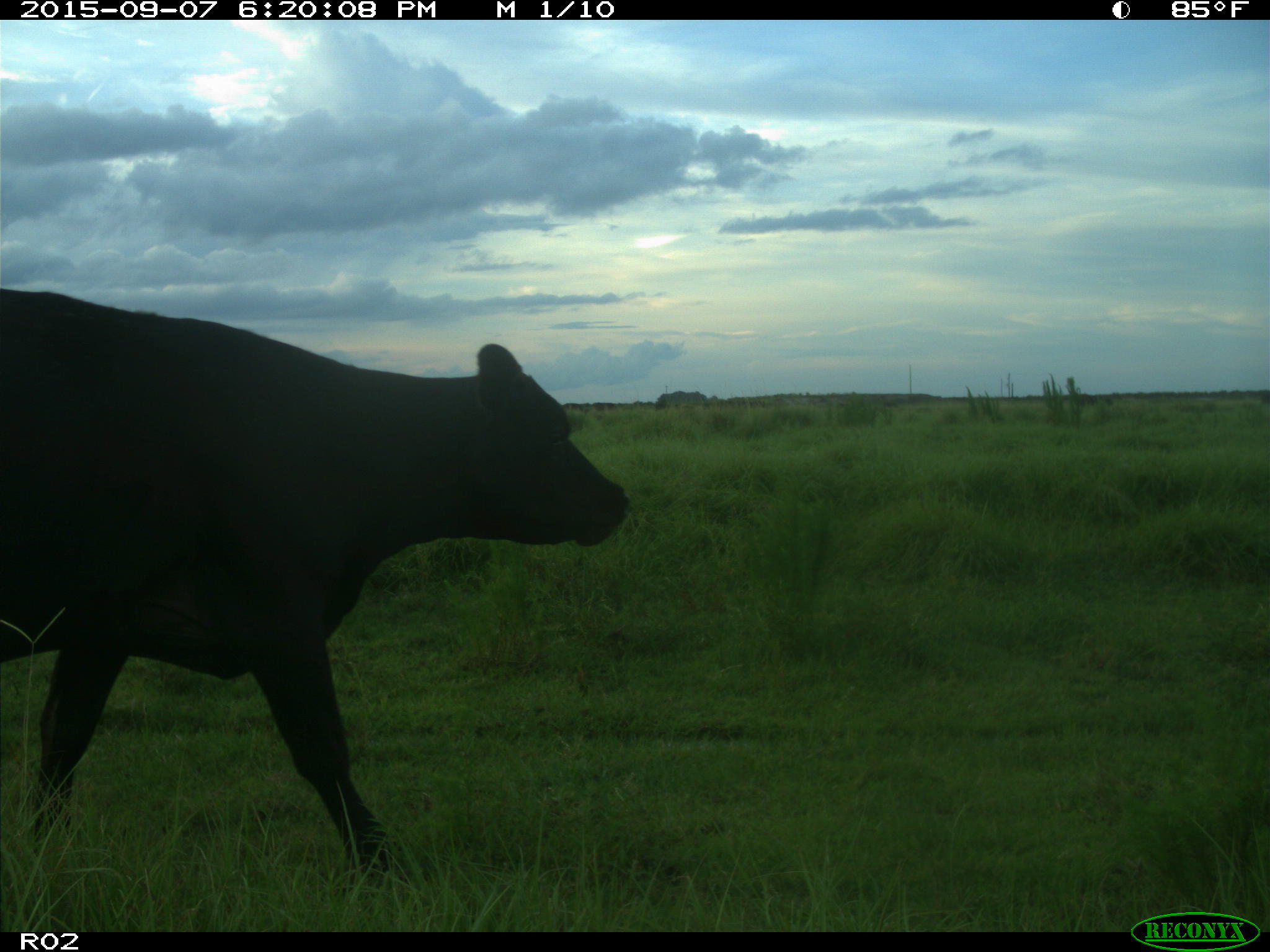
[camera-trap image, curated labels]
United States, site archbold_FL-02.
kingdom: Animalia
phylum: Chordata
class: Mammalia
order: Artiodactyla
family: Bovidae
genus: Bos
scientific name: Bos taurus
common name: domestic cow